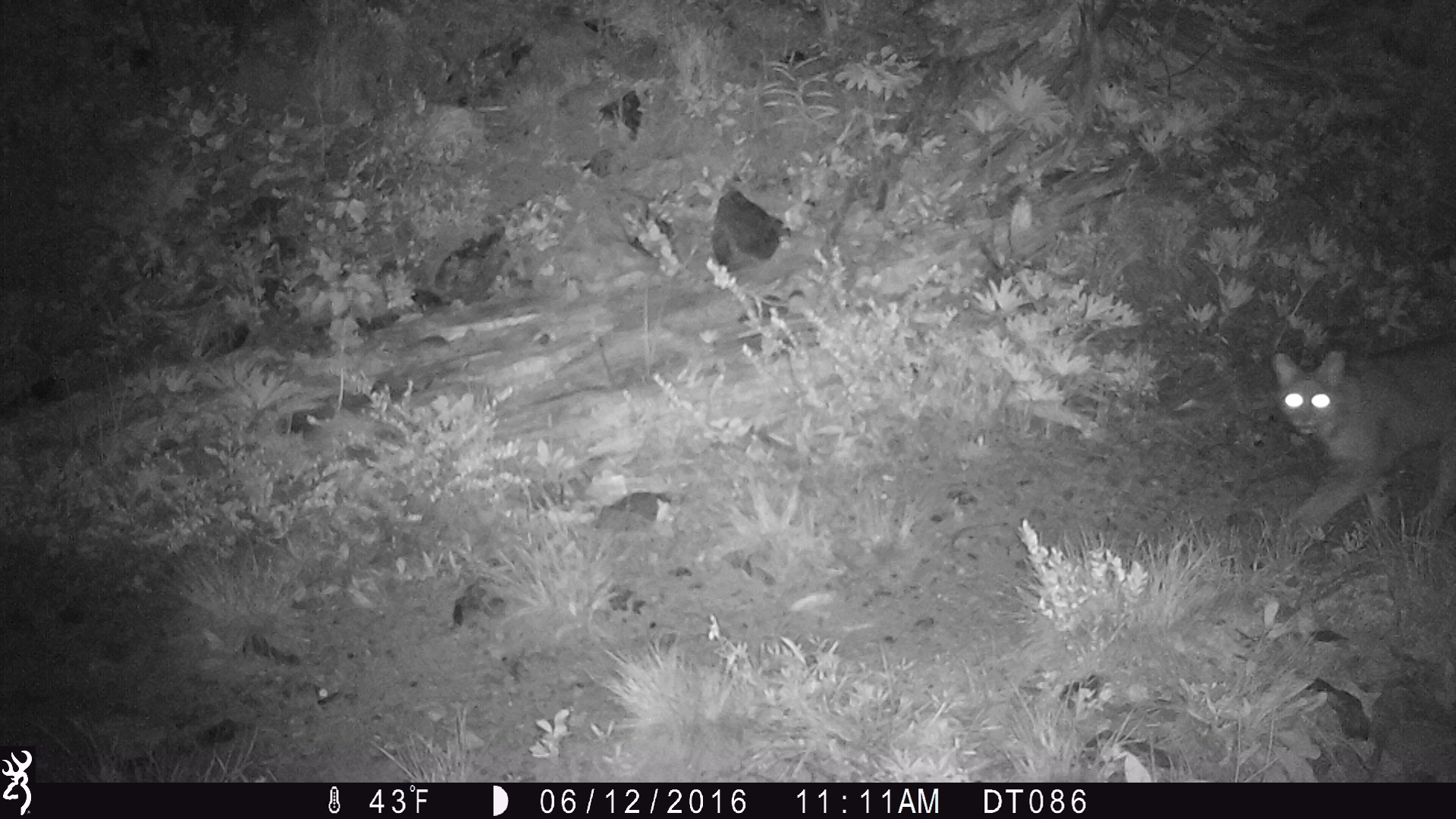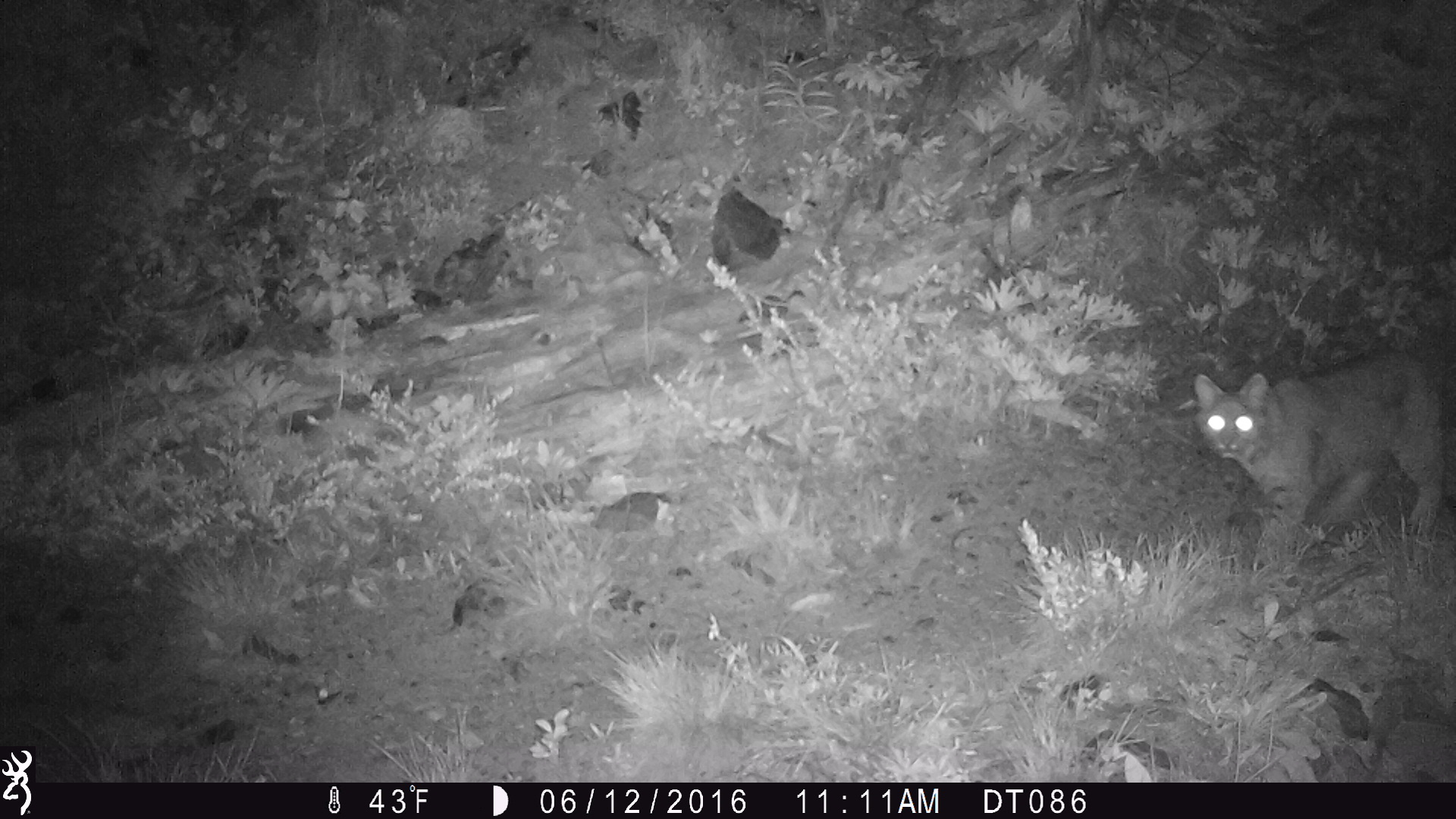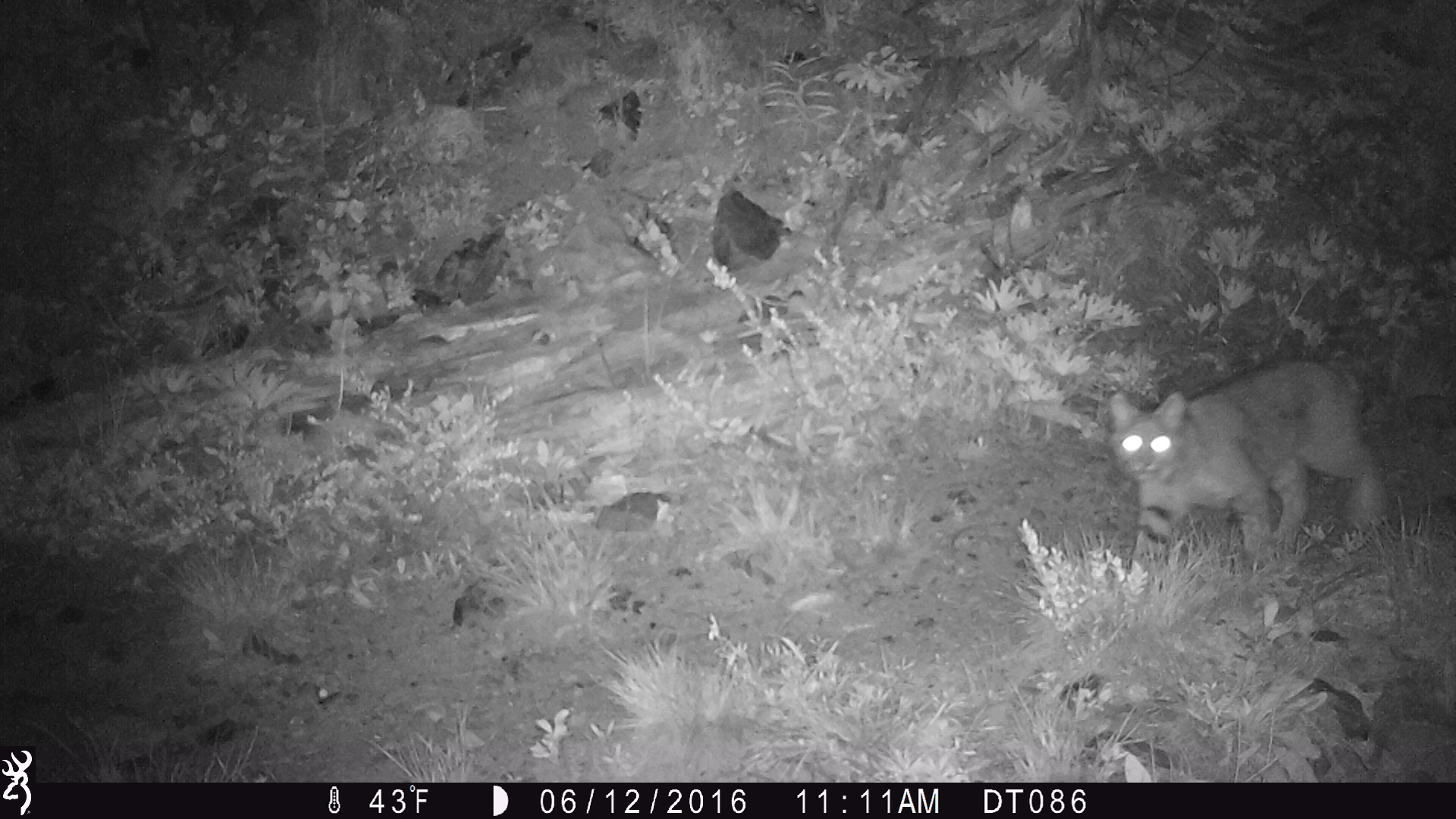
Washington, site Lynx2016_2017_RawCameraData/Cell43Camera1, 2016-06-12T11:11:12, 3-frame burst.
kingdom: Animalia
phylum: Chordata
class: Mammalia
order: Carnivora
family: Felidae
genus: Lynx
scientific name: Lynx rufus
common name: bobcat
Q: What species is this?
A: Lynx rufus (bobcat).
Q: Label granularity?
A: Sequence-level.